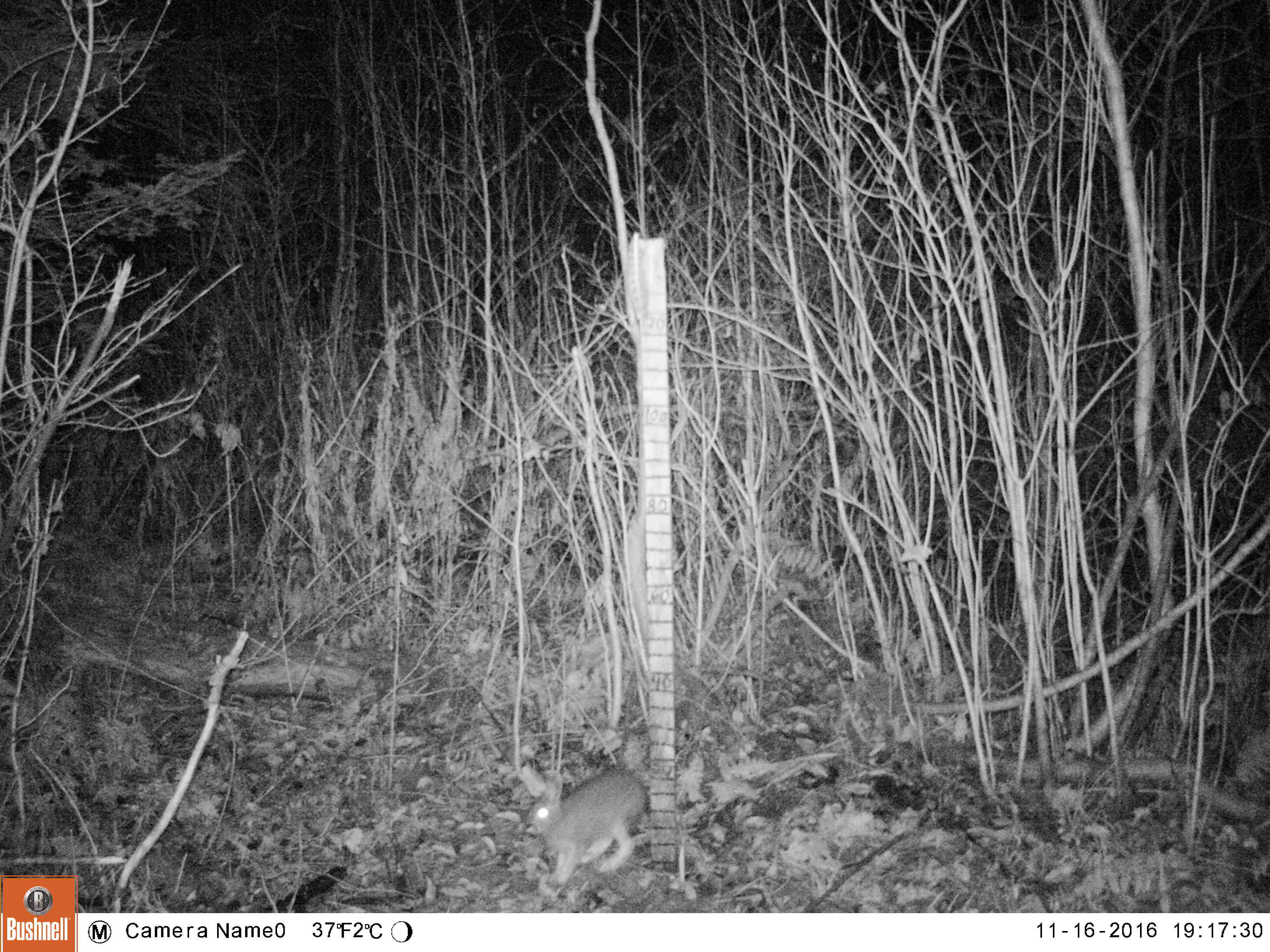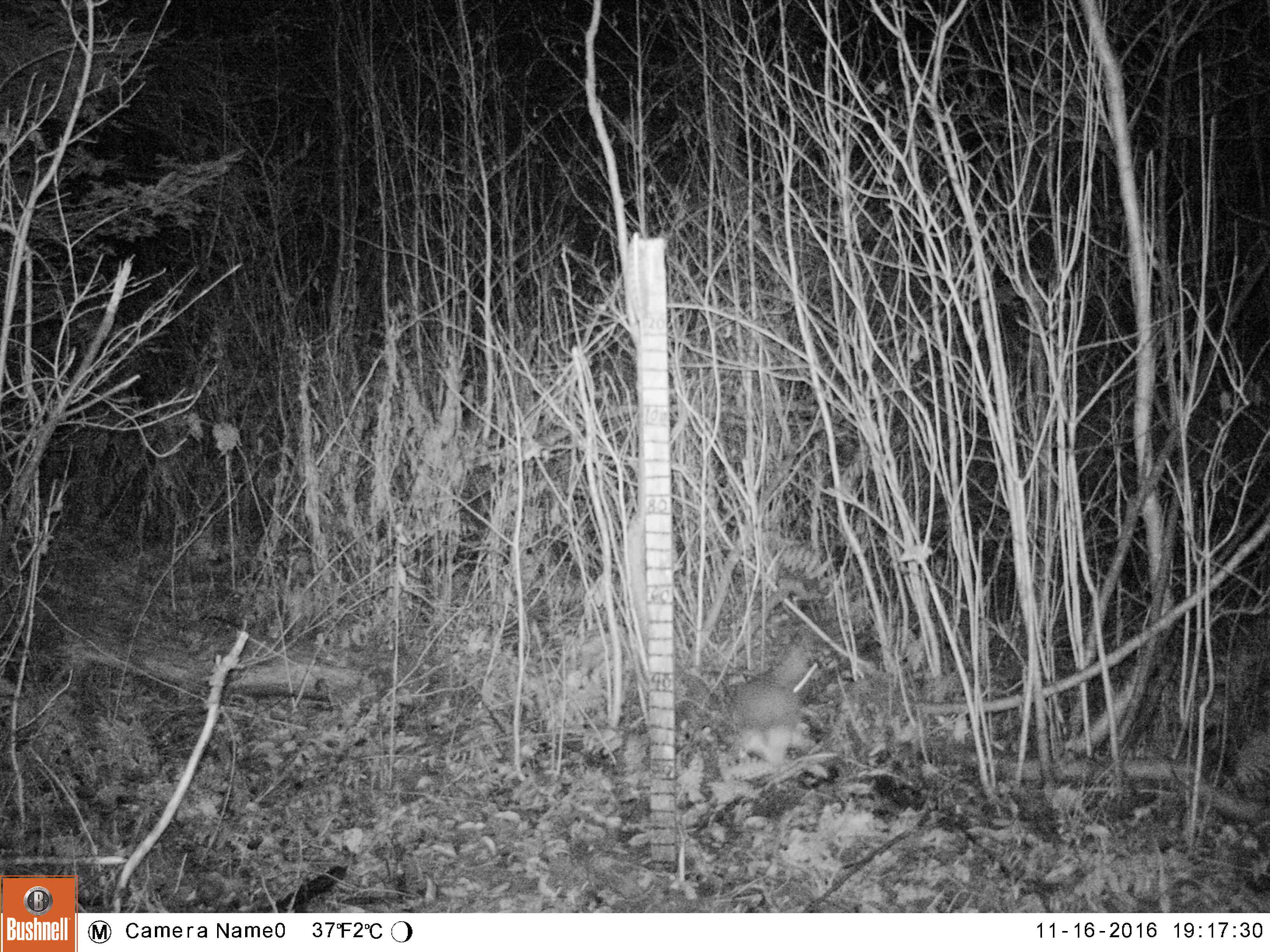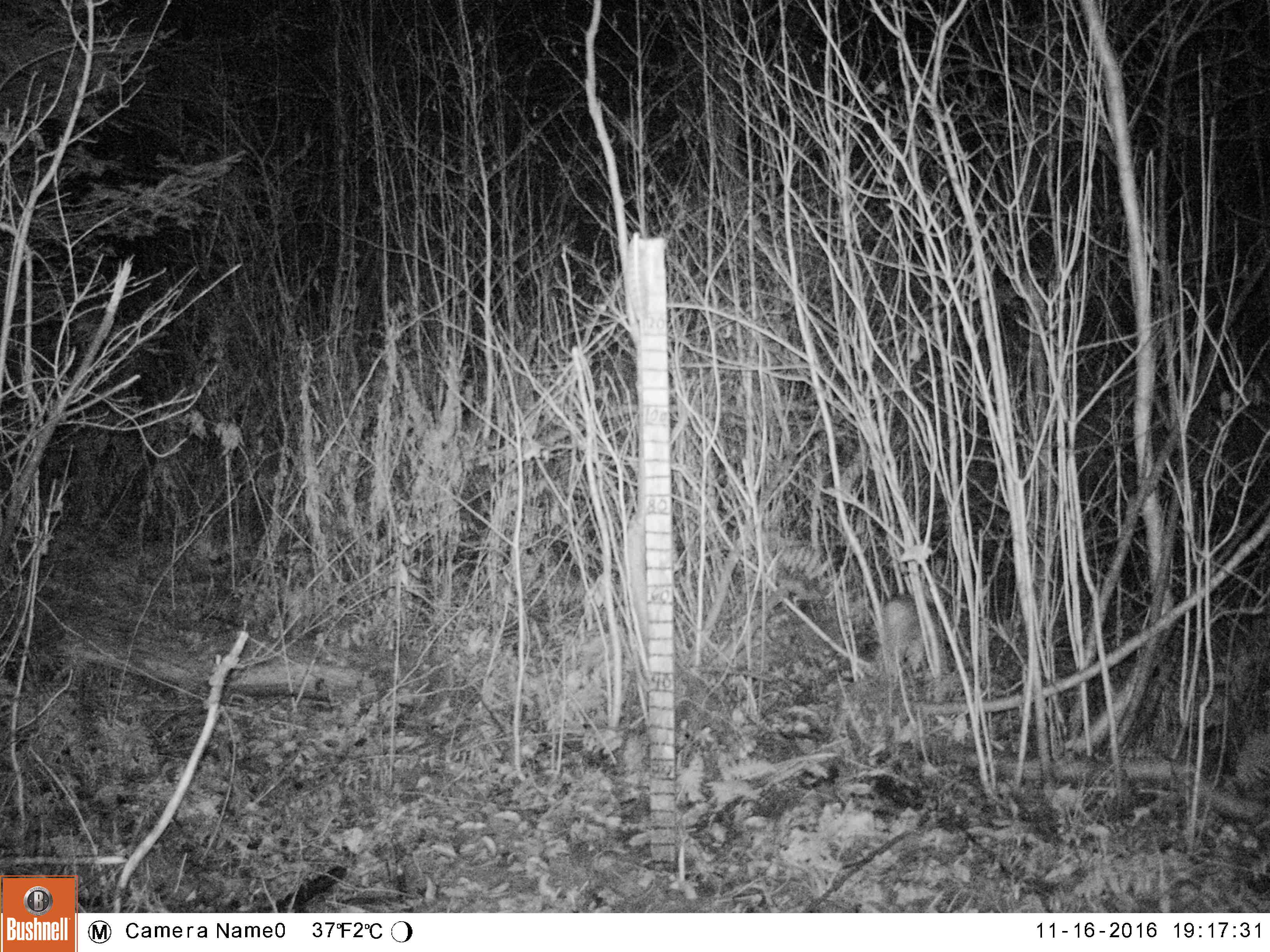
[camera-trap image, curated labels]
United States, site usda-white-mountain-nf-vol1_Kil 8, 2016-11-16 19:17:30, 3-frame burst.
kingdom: Animalia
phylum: Chordata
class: Mammalia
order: Lagomorpha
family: Leporidae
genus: Lepus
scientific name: Lepus americanus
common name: snowshoe hare